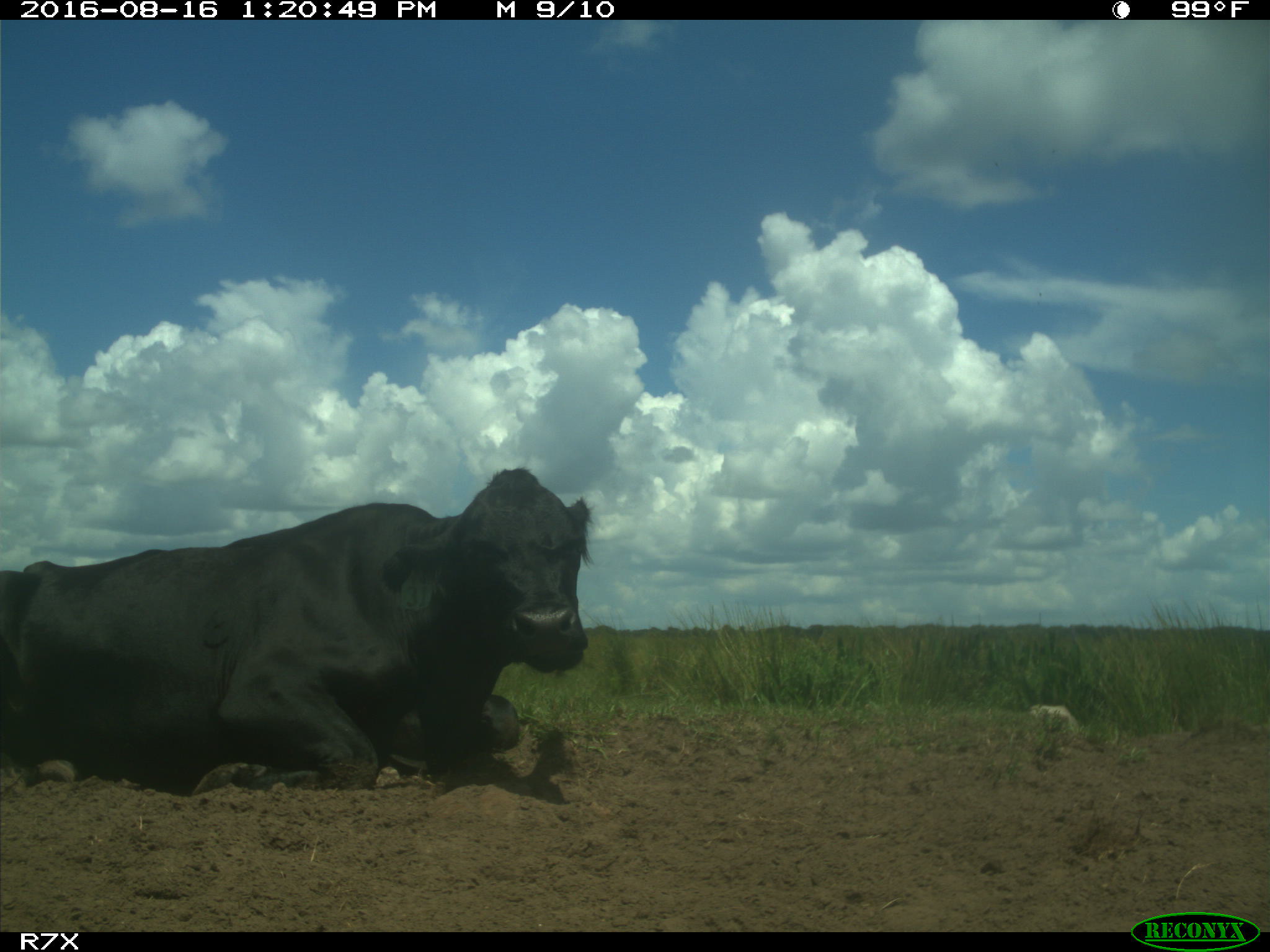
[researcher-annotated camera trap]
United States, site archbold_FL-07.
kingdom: Animalia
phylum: Chordata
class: Mammalia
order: Artiodactyla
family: Bovidae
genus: Bos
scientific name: Bos taurus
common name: domestic cow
Bos taurus (domestic cow).